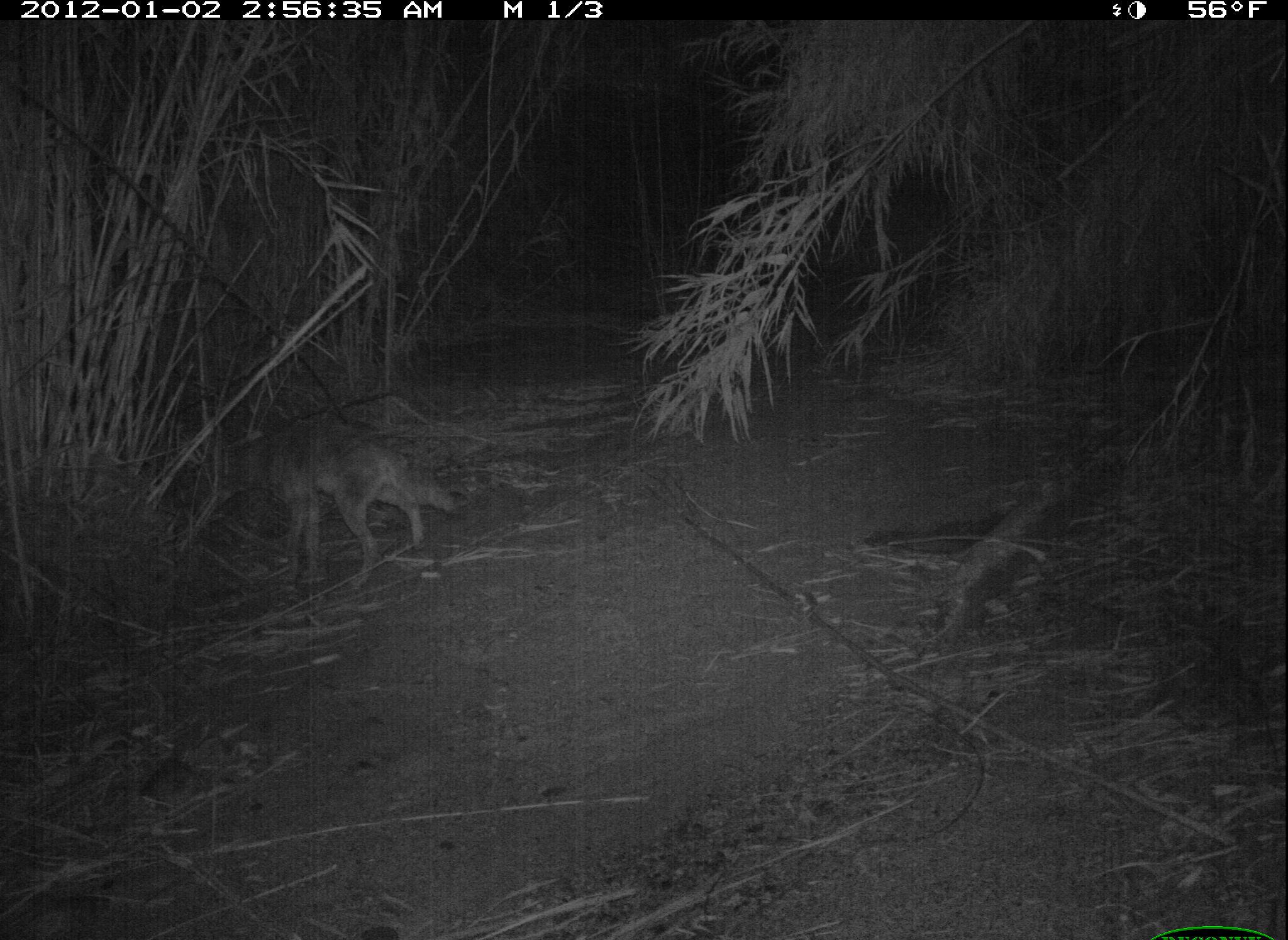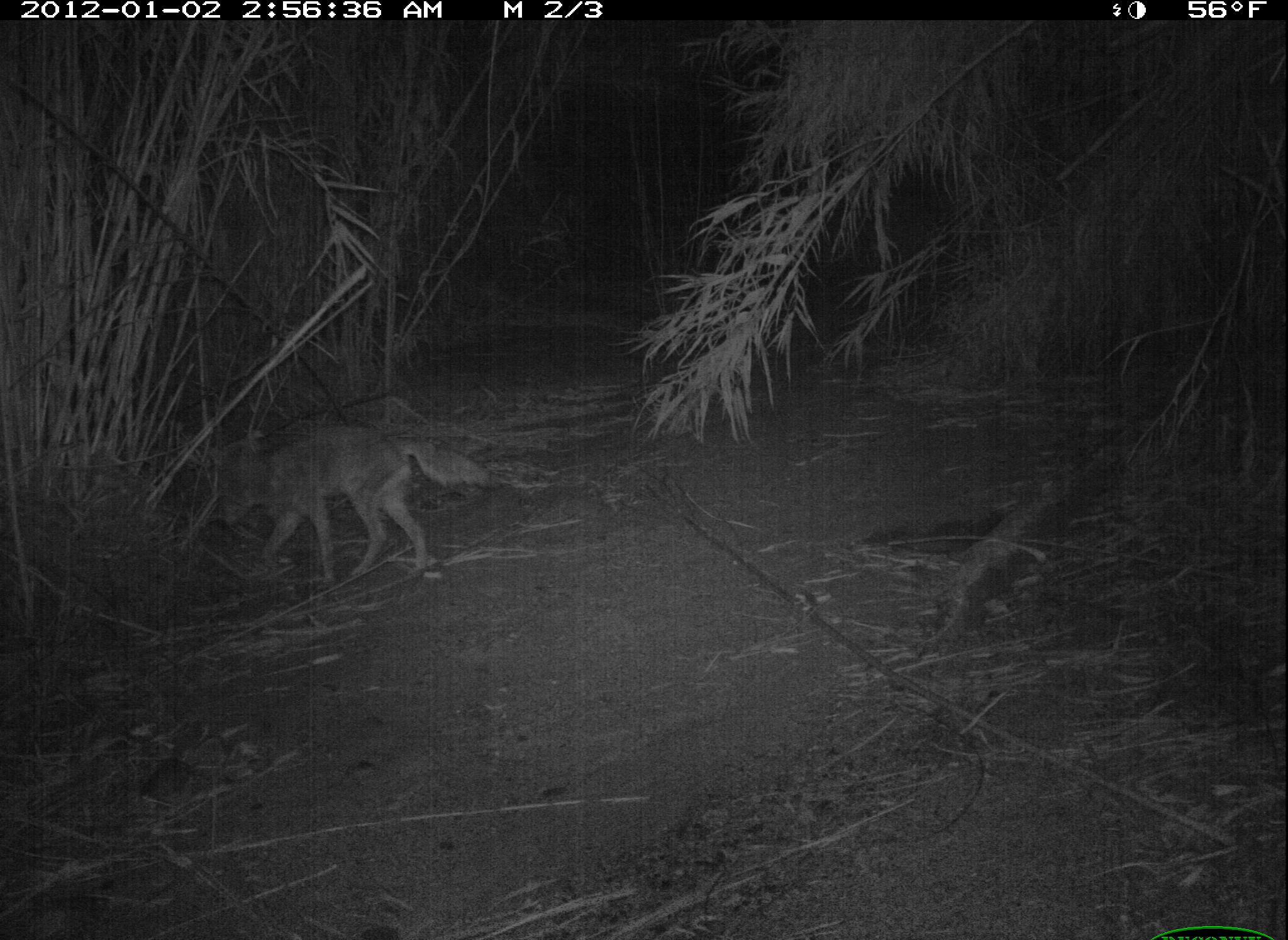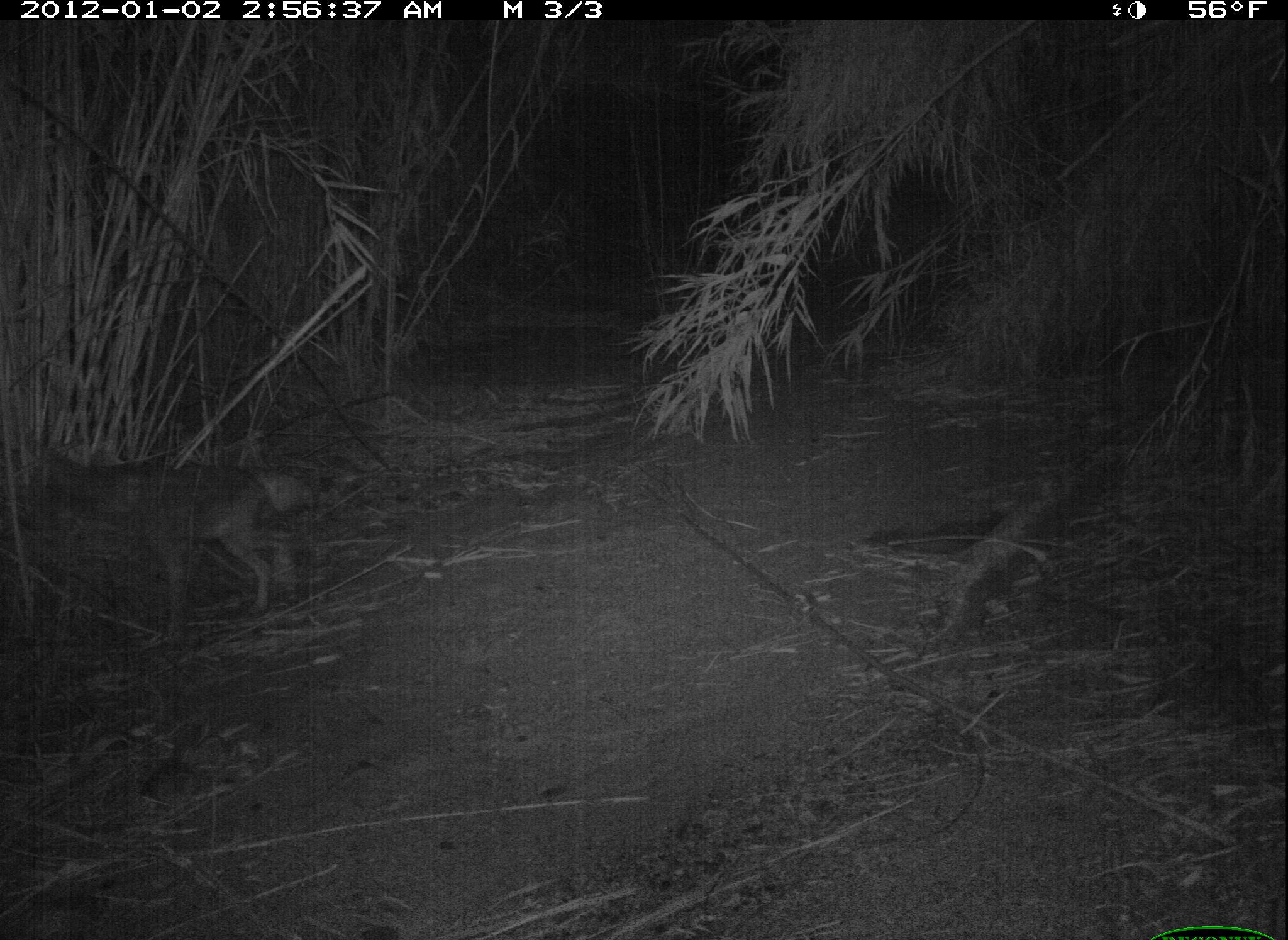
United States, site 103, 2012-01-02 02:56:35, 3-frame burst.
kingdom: Animalia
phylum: Chordata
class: Mammalia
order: Carnivora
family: Canidae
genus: Canis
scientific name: Canis latrans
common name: coyote